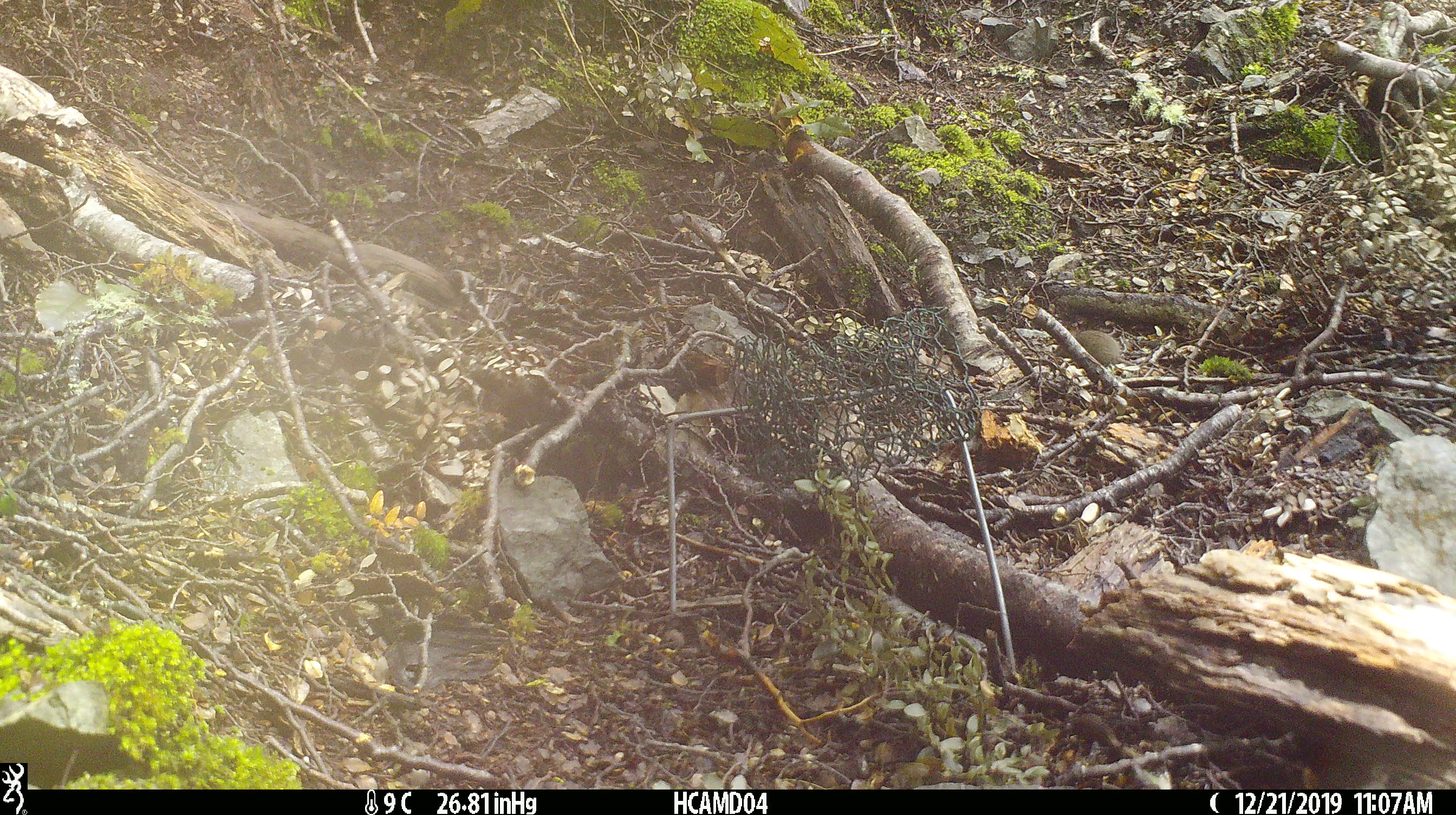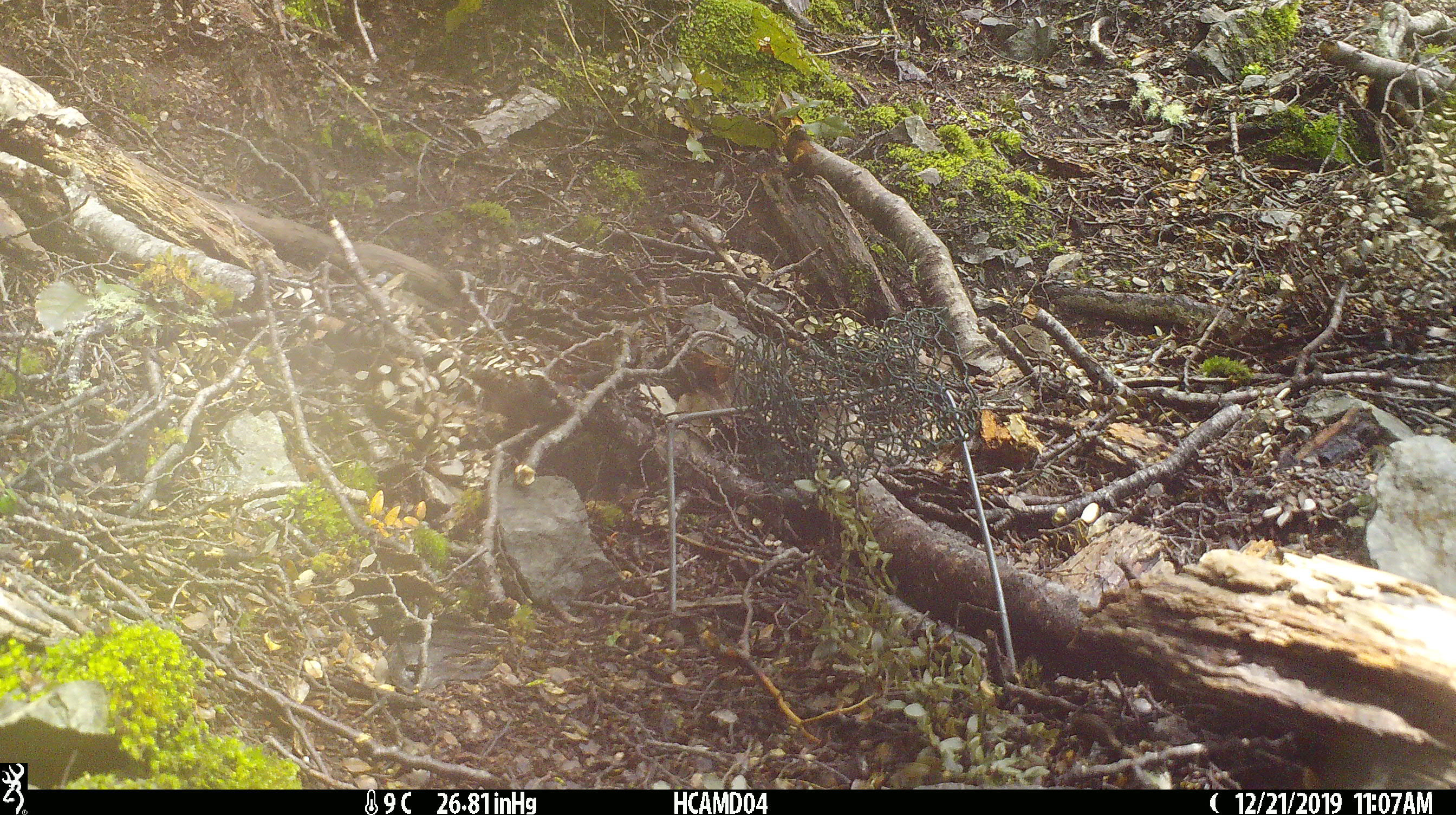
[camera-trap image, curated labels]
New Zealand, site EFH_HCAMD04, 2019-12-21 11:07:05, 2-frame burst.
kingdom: Animalia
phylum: Chordata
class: Mammalia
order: Rodentia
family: Muridae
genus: Mus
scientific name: Mus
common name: mouse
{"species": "mouse (Mus)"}